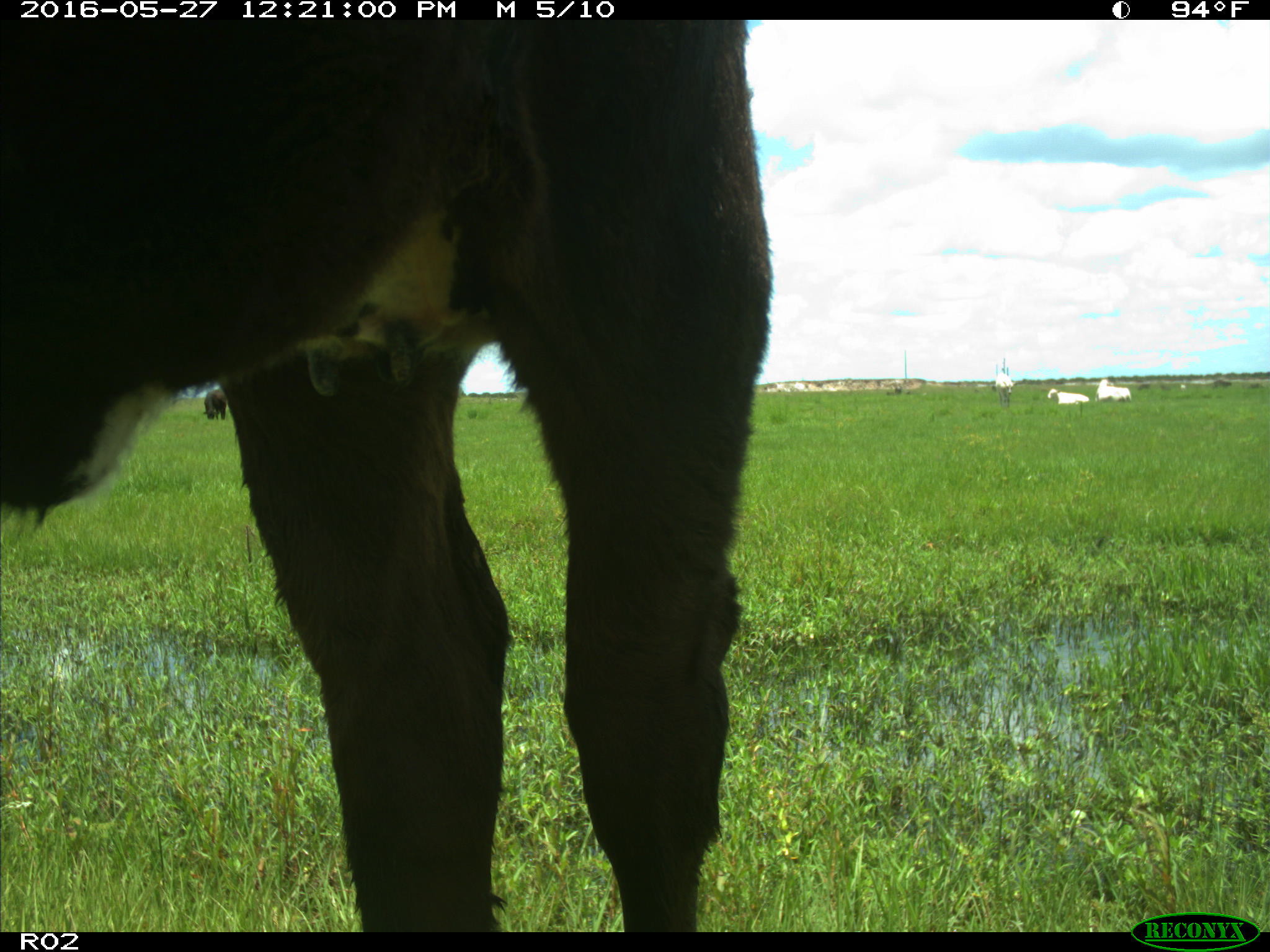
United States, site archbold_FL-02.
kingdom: Animalia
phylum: Chordata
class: Mammalia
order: Artiodactyla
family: Bovidae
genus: Bos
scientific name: Bos taurus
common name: domestic cow